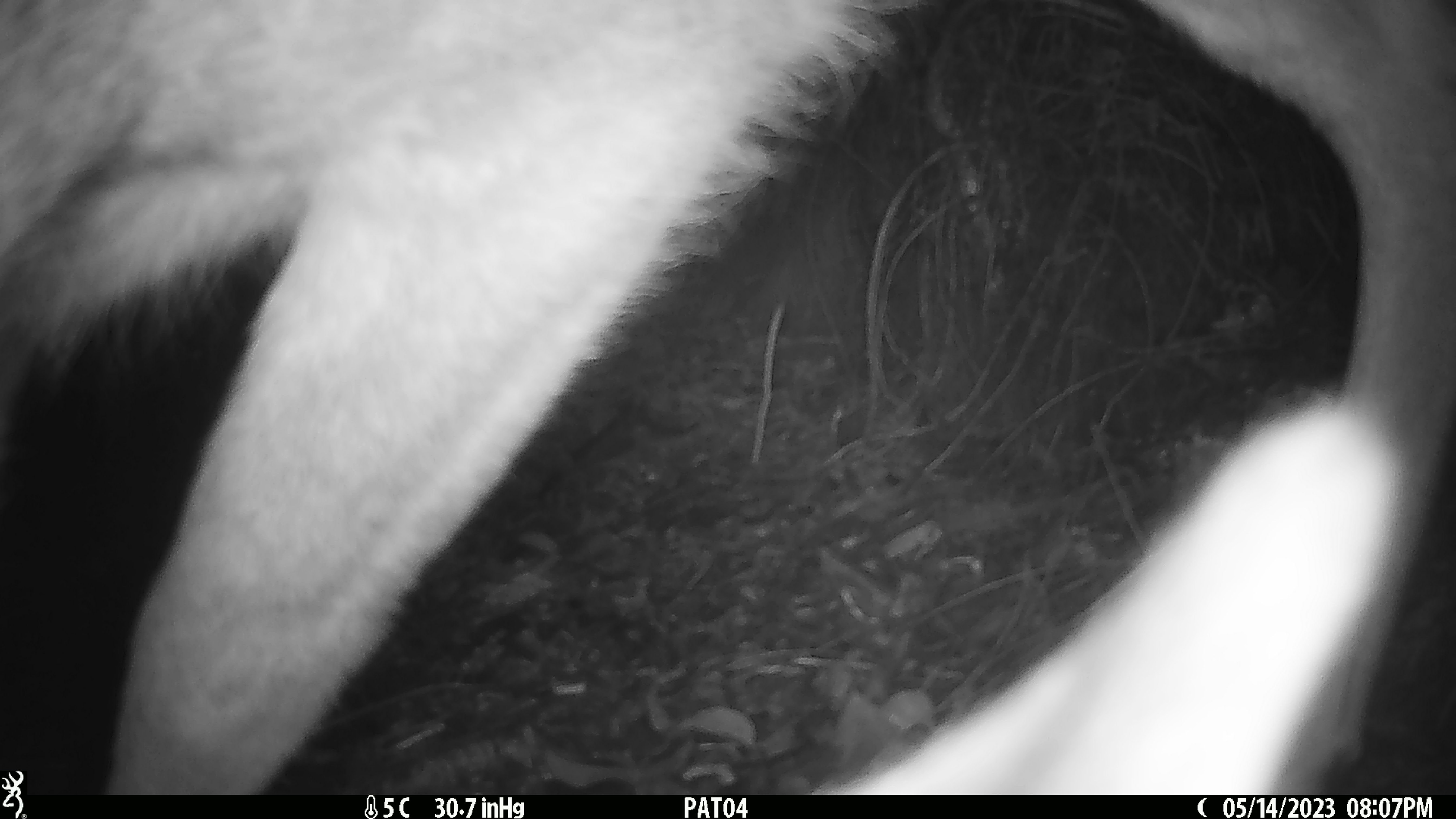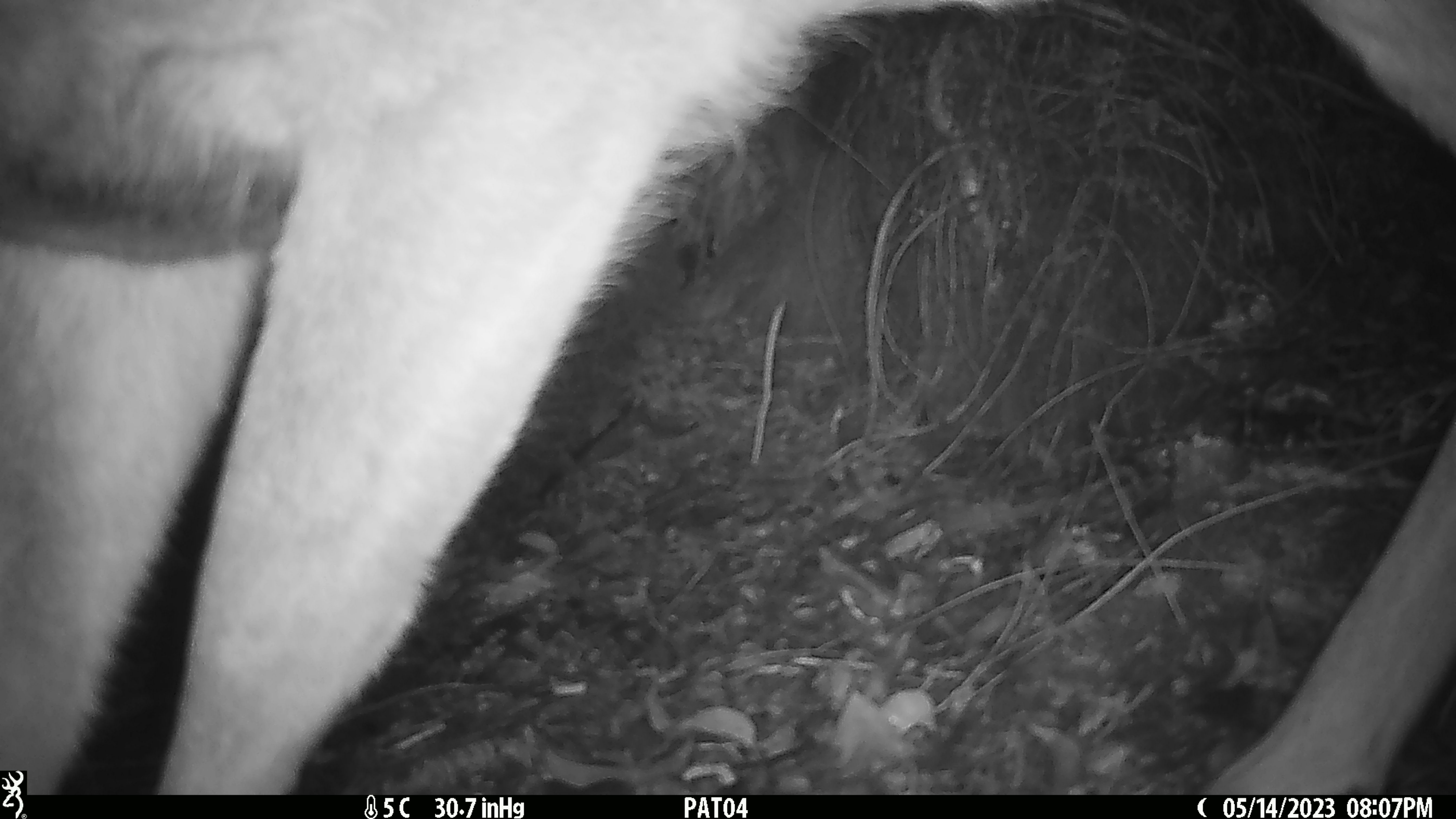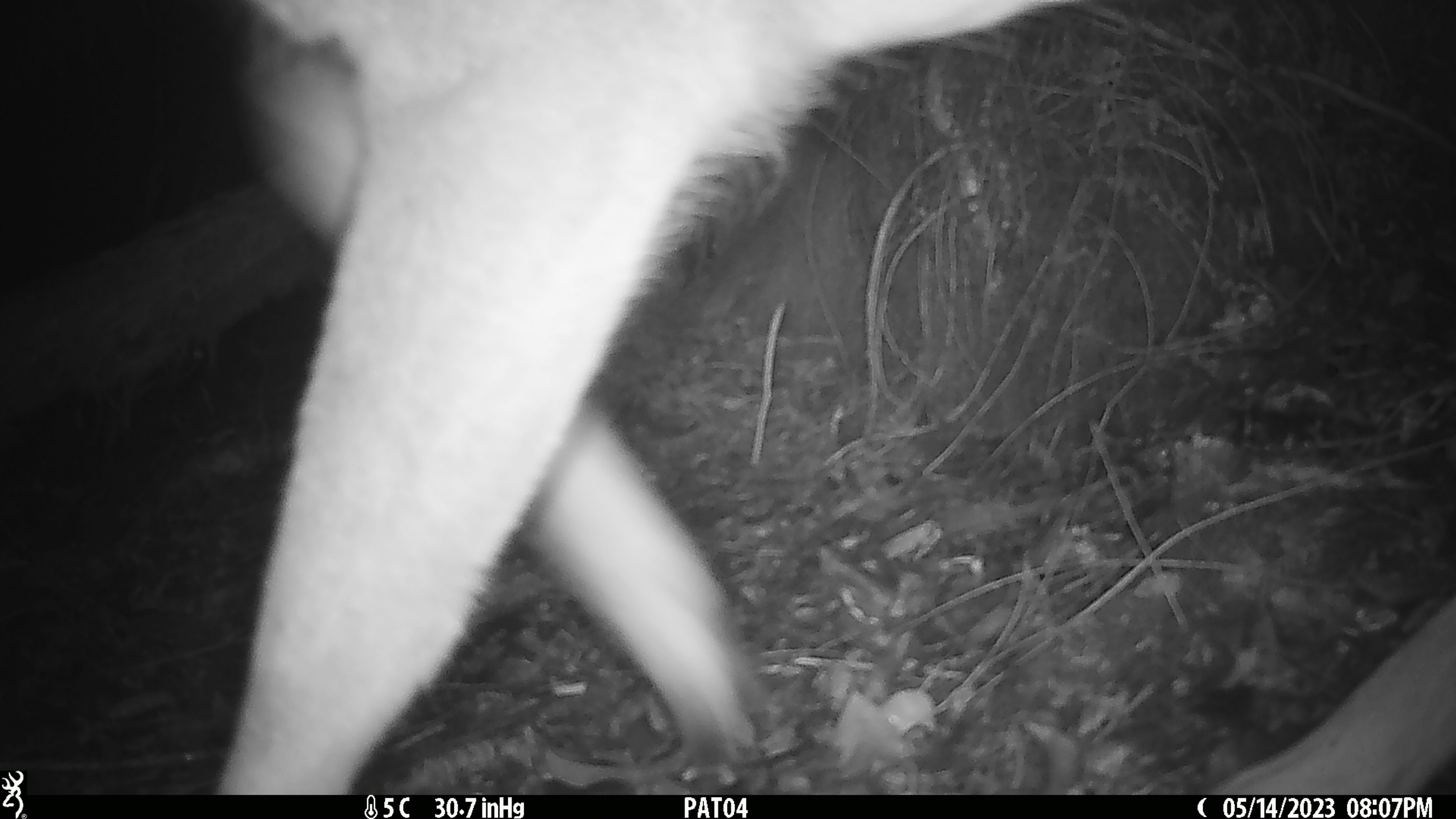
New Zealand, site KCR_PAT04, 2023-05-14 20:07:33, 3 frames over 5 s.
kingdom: Animalia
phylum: Chordata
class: Mammalia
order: Artiodactyla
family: Cervidae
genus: Odocoileus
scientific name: Odocoileus virginianus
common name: white-tailed deer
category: white tailed deer